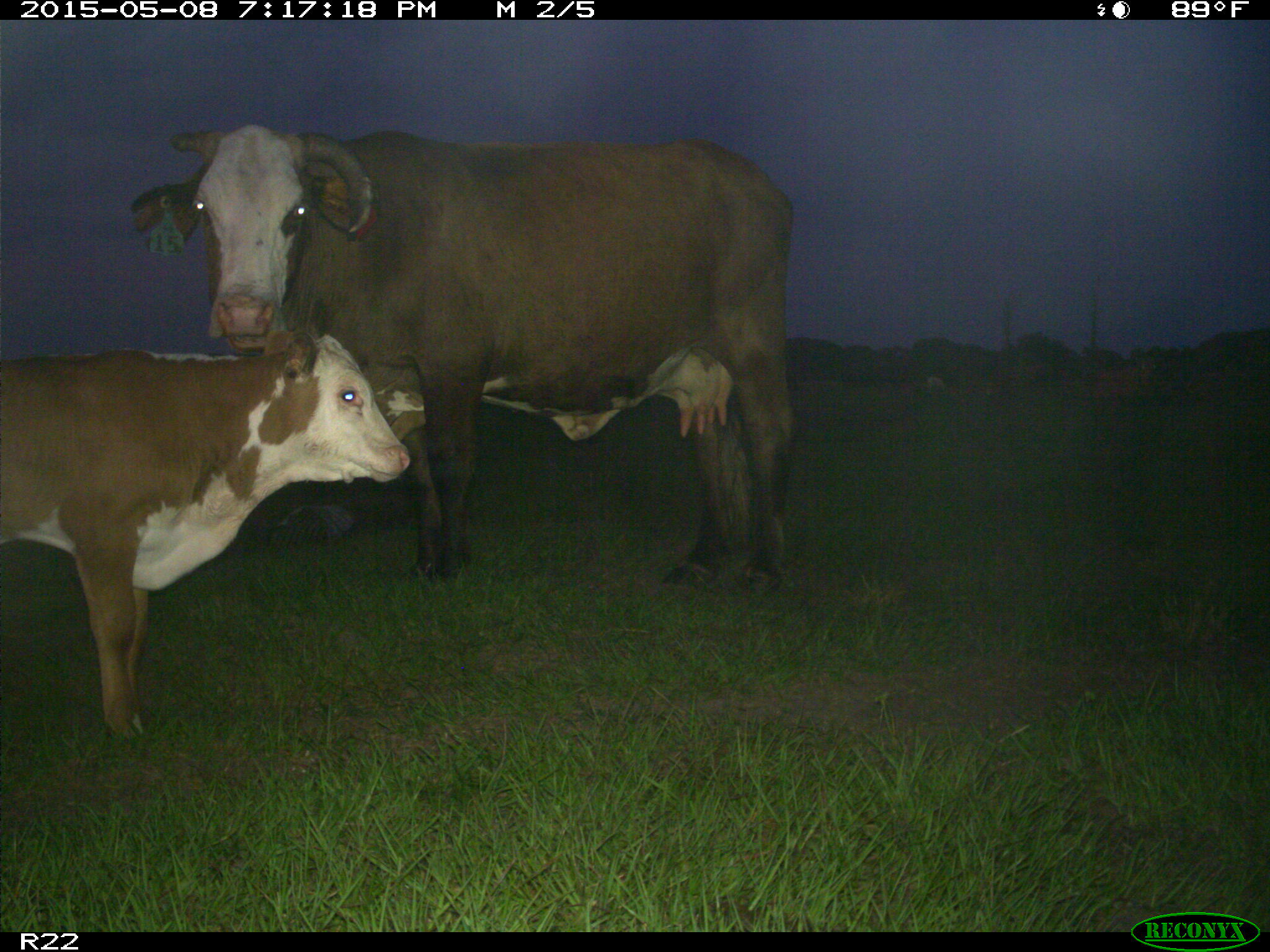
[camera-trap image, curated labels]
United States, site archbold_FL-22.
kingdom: Animalia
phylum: Chordata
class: Mammalia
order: Artiodactyla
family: Bovidae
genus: Bos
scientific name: Bos taurus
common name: domestic cow